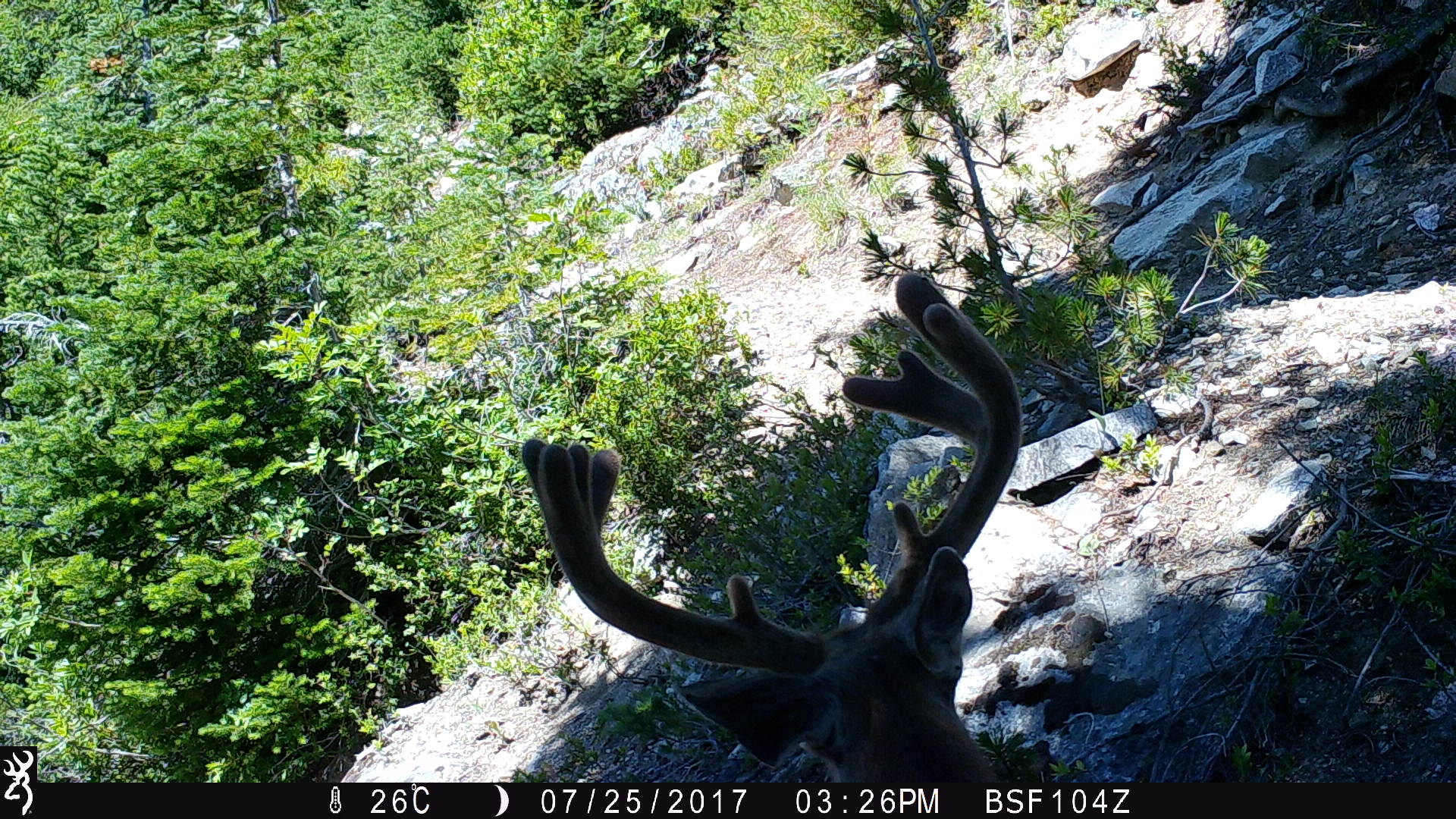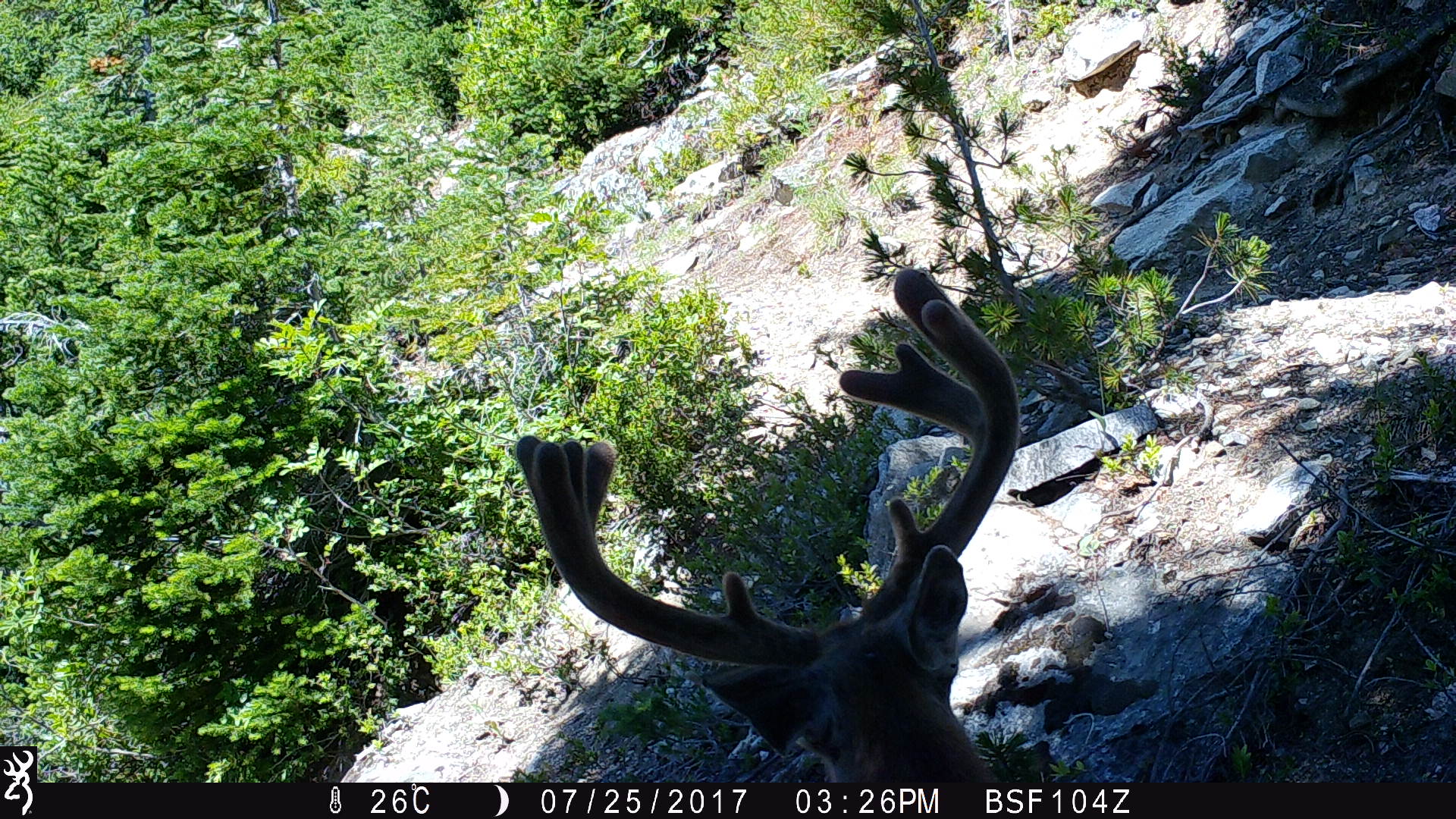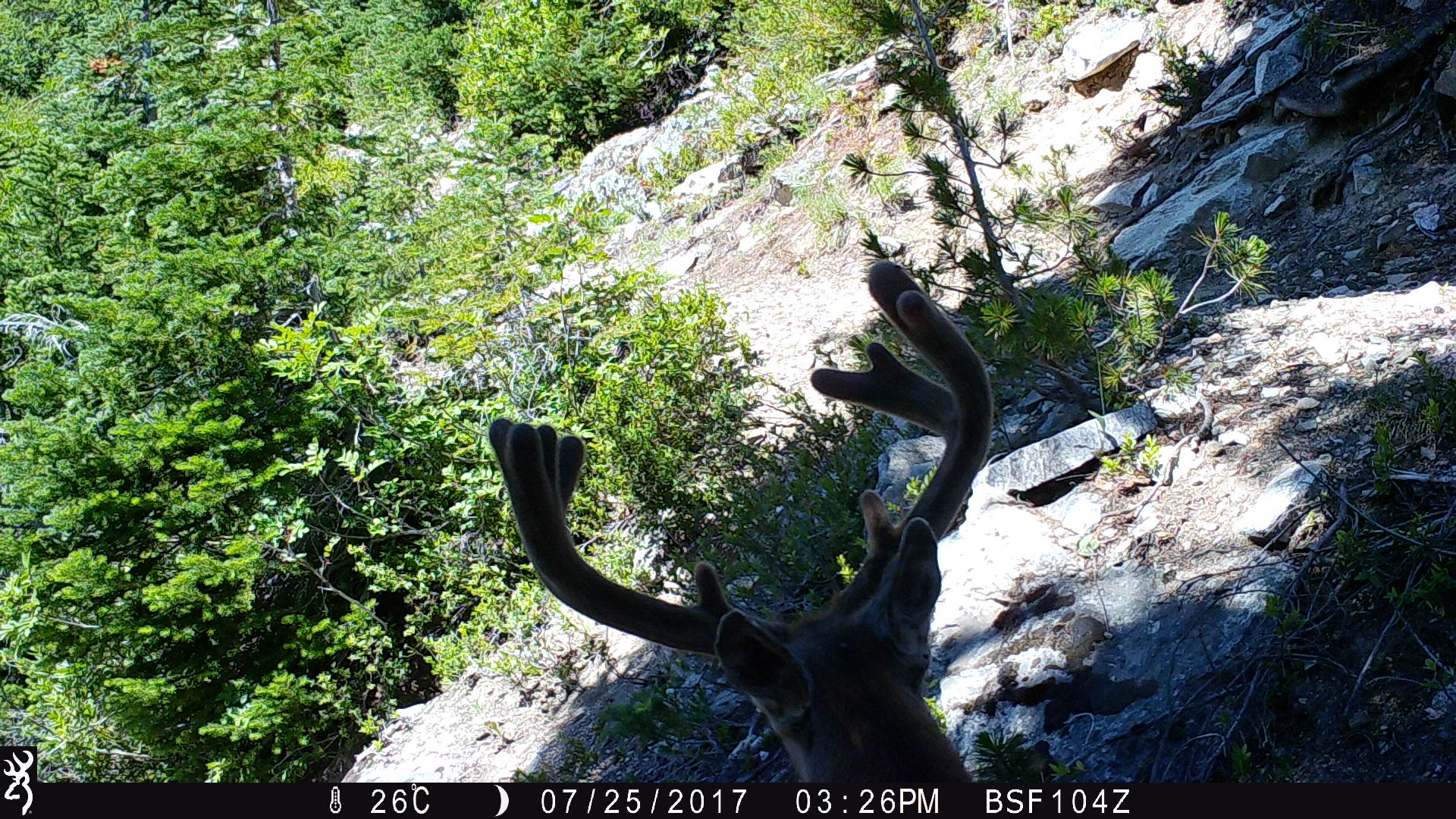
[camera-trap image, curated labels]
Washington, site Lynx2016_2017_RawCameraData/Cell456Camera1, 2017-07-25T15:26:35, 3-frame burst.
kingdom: Animalia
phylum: Chordata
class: Mammalia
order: Artiodactyla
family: Cervidae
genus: Odocoileus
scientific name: Odocoileus hemionus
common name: mule deer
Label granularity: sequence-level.